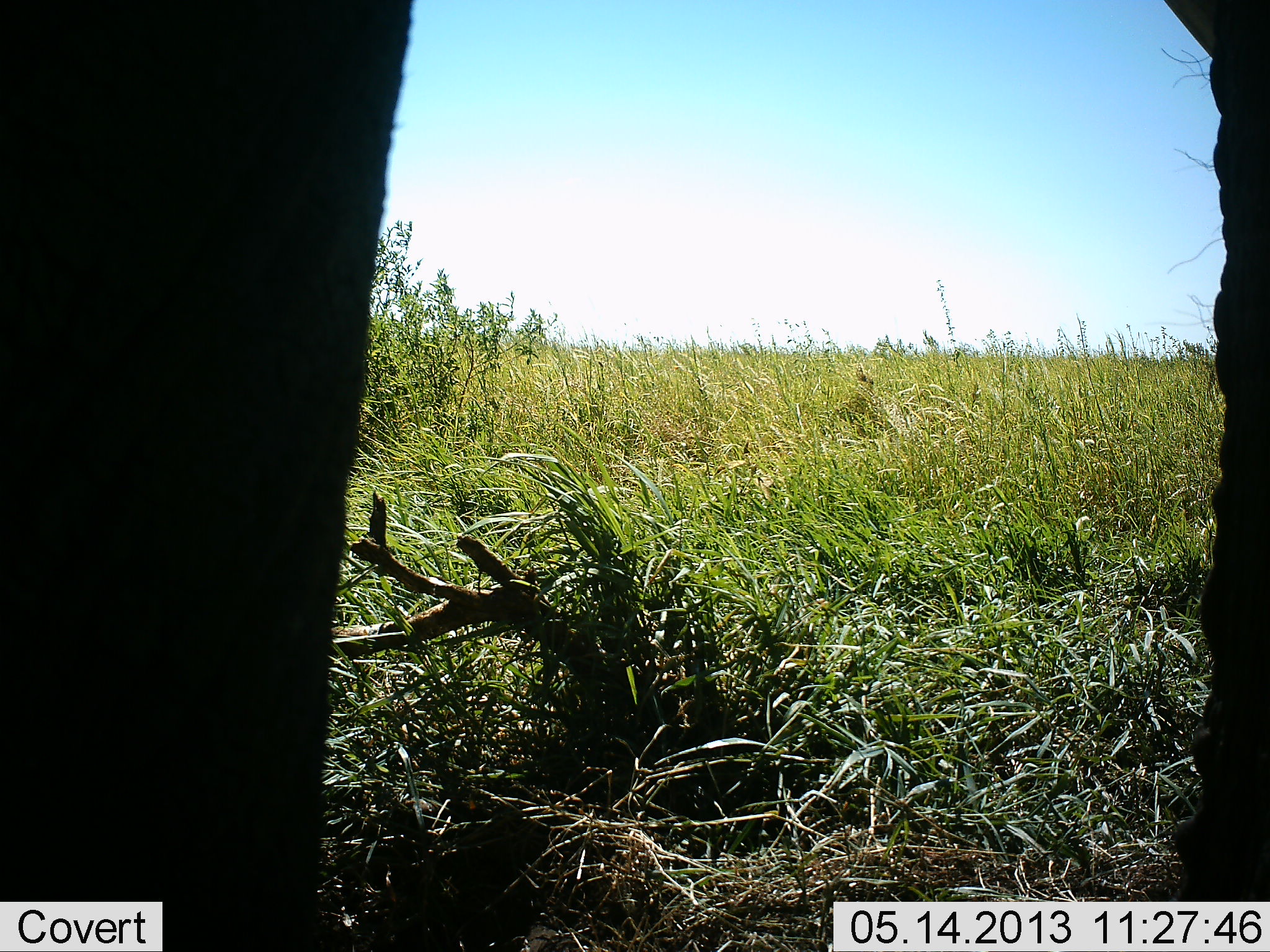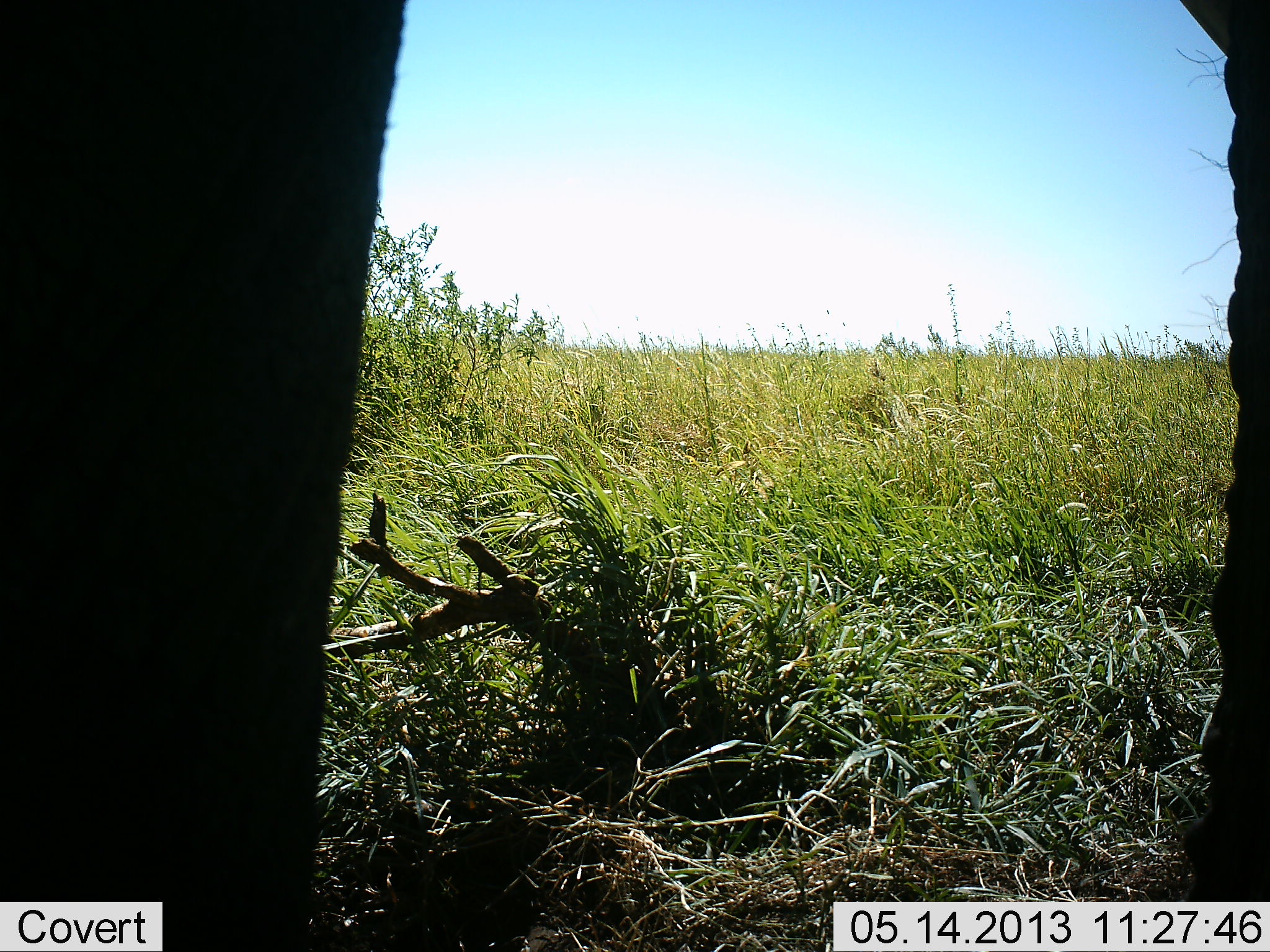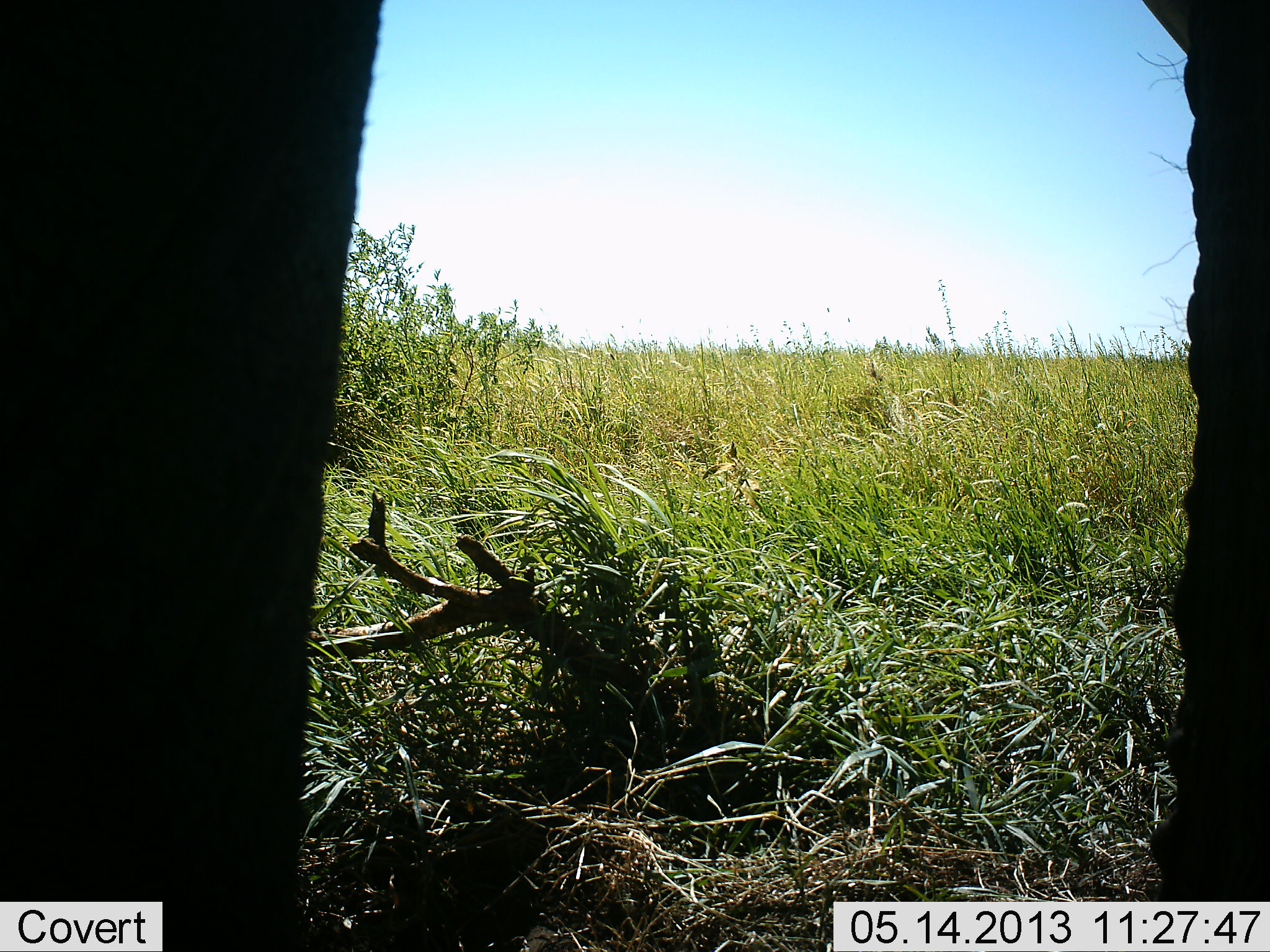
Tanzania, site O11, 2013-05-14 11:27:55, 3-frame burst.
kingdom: Animalia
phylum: Chordata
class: Mammalia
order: Proboscidea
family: Elephantidae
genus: Loxodonta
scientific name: Loxodonta africana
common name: african bush elephant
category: elephant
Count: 1.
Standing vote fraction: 94%.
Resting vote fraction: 0%.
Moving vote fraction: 6%.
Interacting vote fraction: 0%.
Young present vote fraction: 0%.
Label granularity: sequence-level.